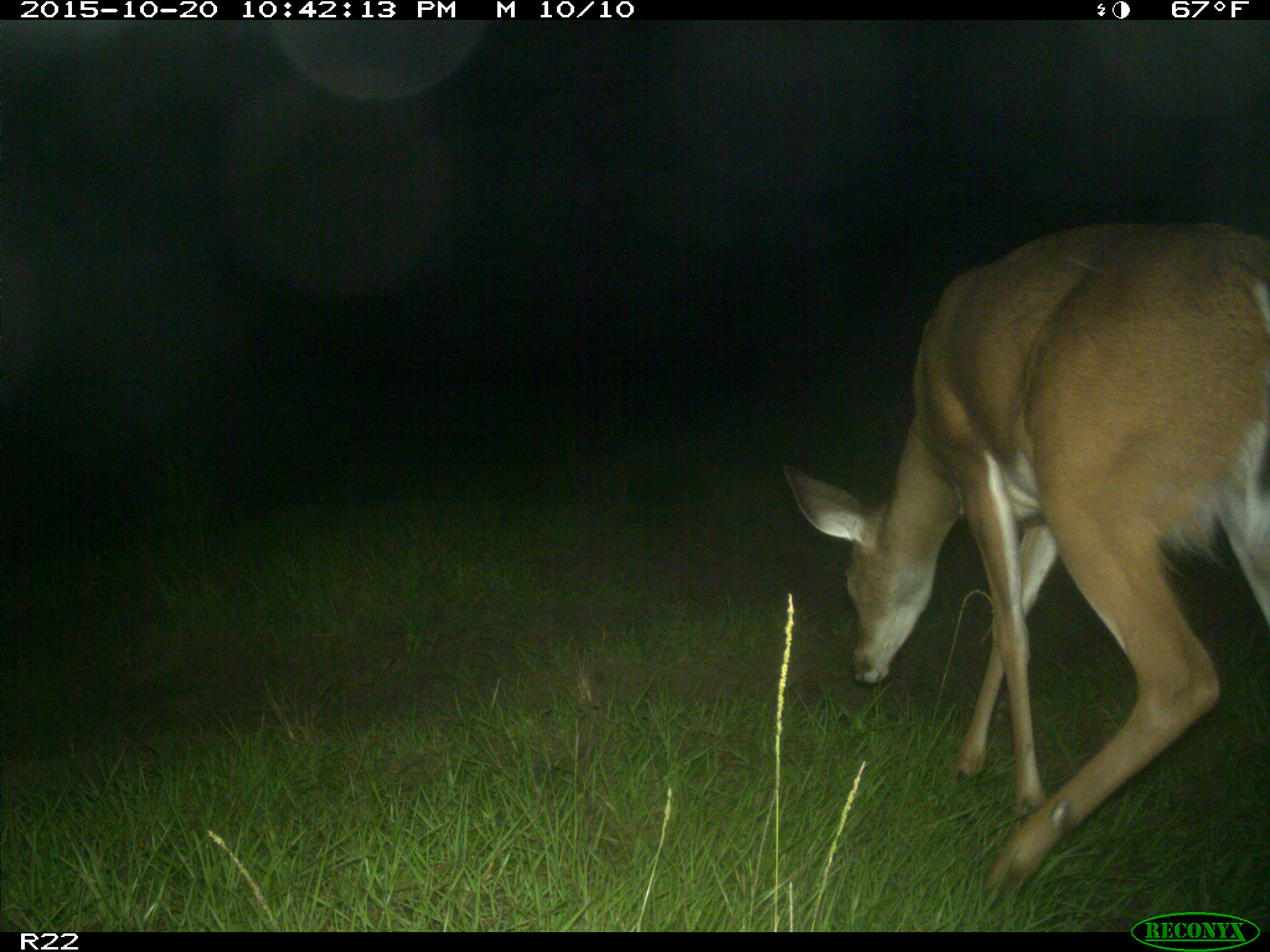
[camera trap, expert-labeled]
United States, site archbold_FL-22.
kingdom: Animalia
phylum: Chordata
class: Mammalia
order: Artiodactyla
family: Cervidae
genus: Odocoileus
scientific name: Odocoileus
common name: deer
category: unidentified deer